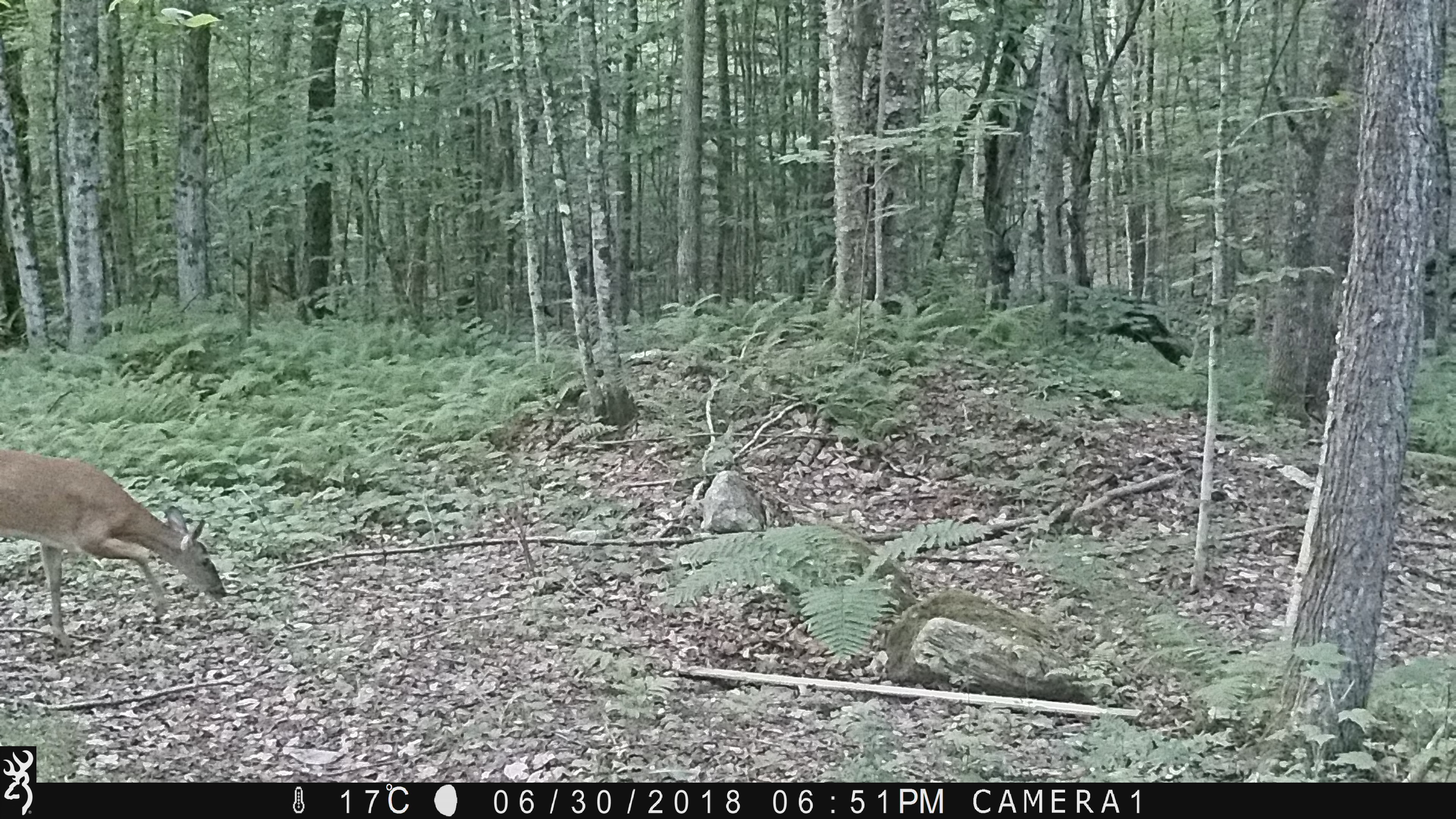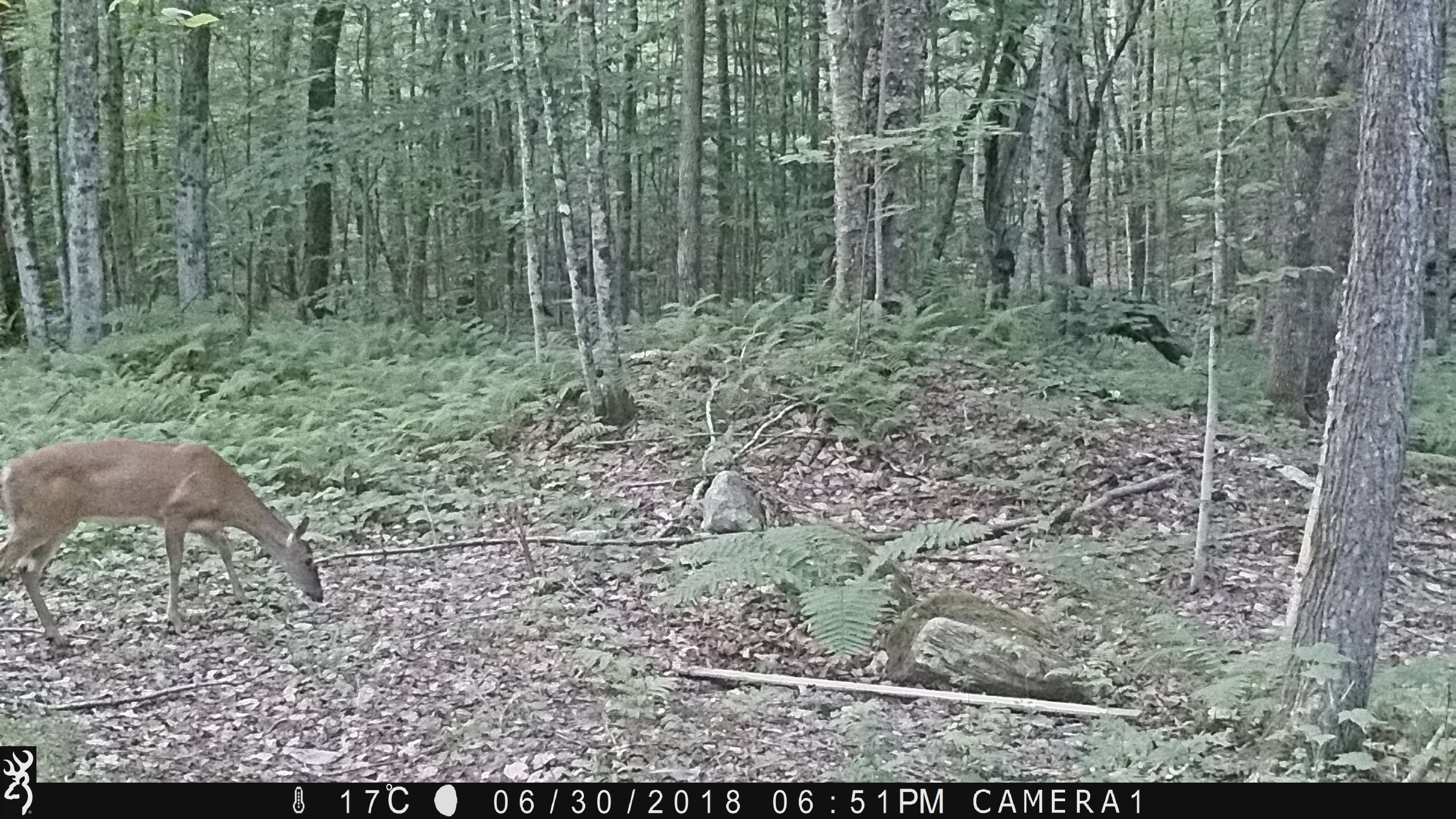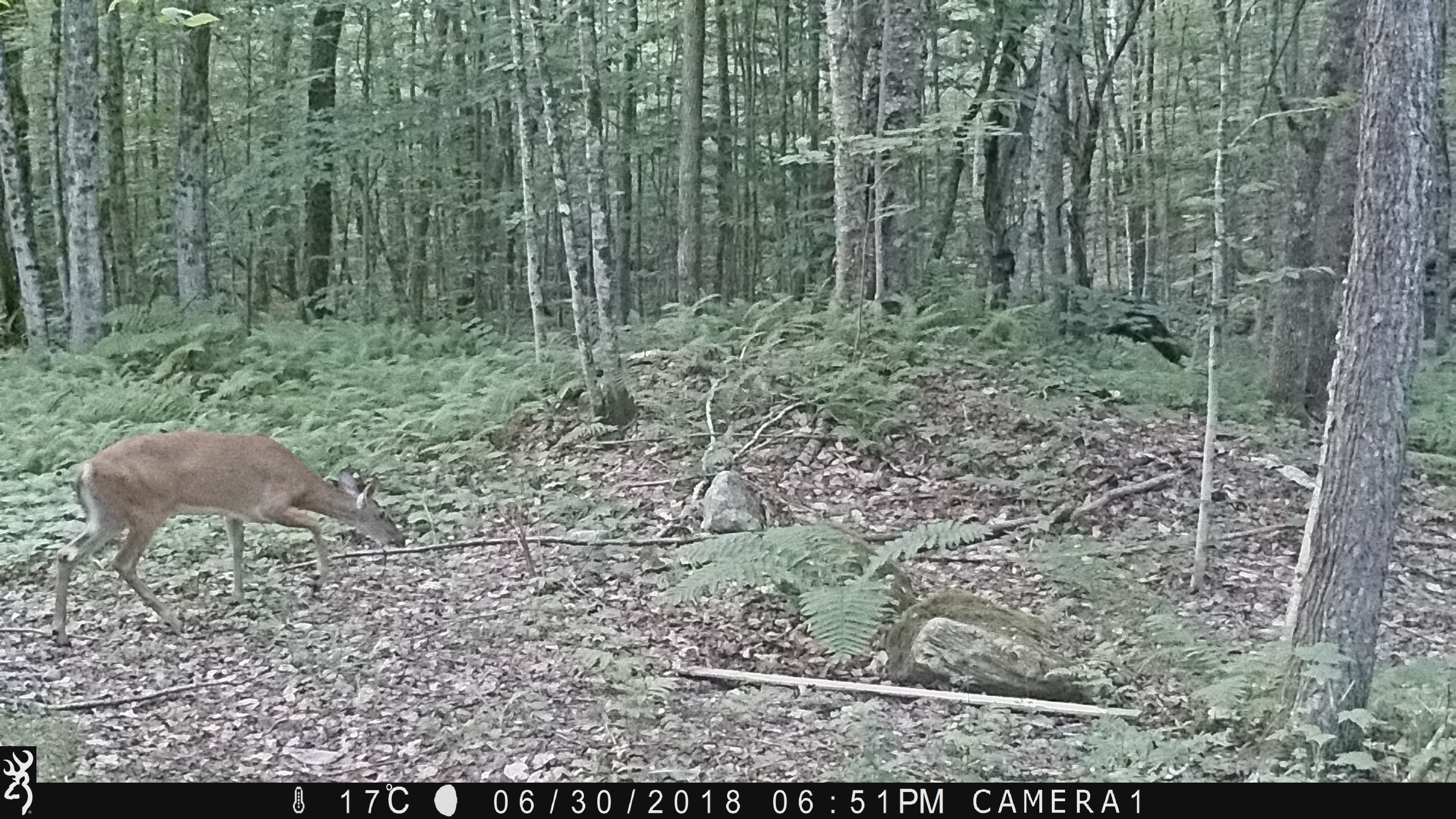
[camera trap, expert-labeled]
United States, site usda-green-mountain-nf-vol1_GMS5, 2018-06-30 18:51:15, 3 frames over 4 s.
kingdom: Animalia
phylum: Chordata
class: Mammalia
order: Artiodactyla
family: Cervidae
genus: Odocoileus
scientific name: Odocoileus virginianus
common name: white-tailed deer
White-tailed deer (Odocoileus virginianus).